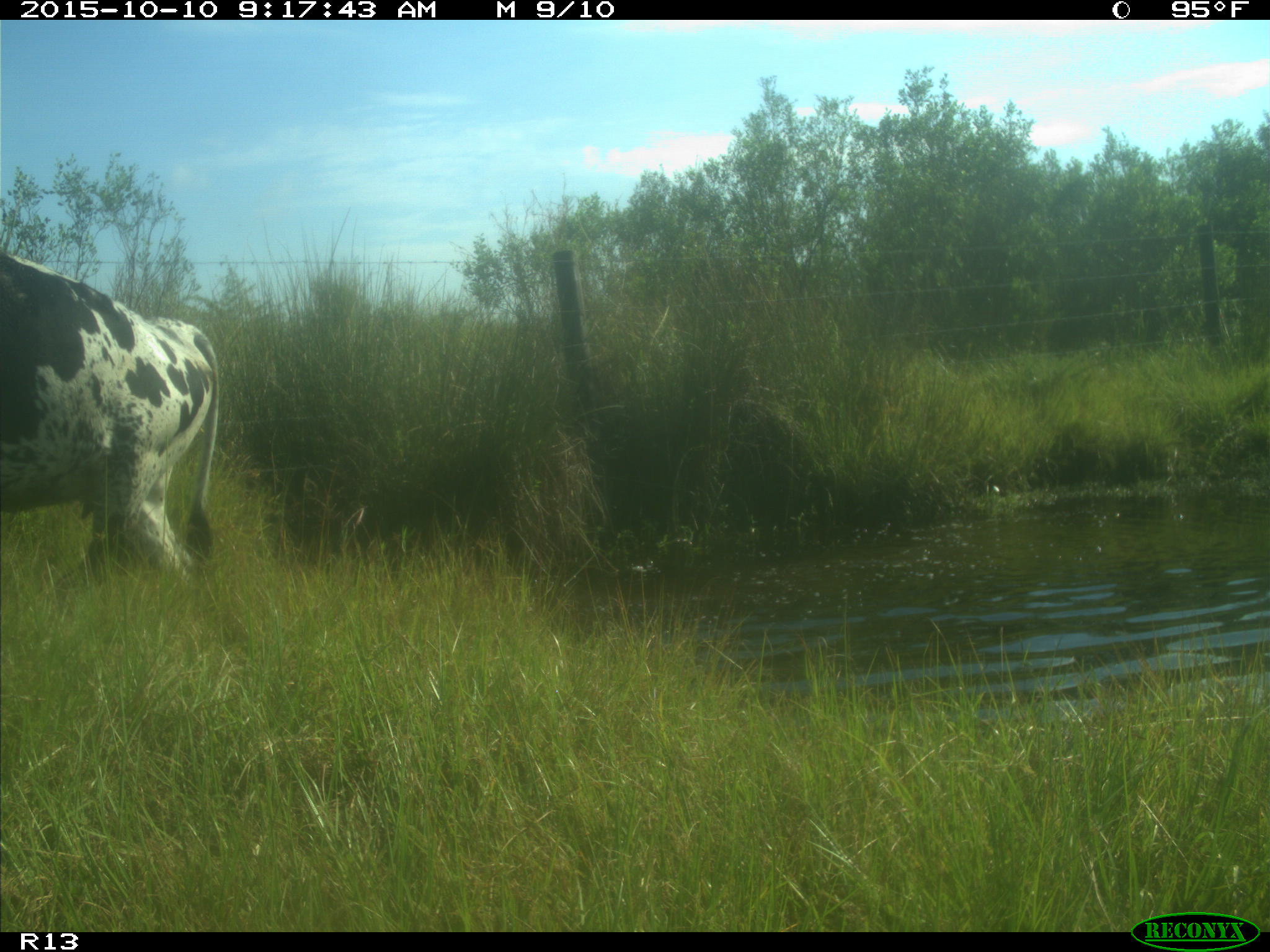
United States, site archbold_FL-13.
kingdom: Animalia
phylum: Chordata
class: Mammalia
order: Artiodactyla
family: Bovidae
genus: Bos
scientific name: Bos taurus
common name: domestic cow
Bos taurus (domestic cow).